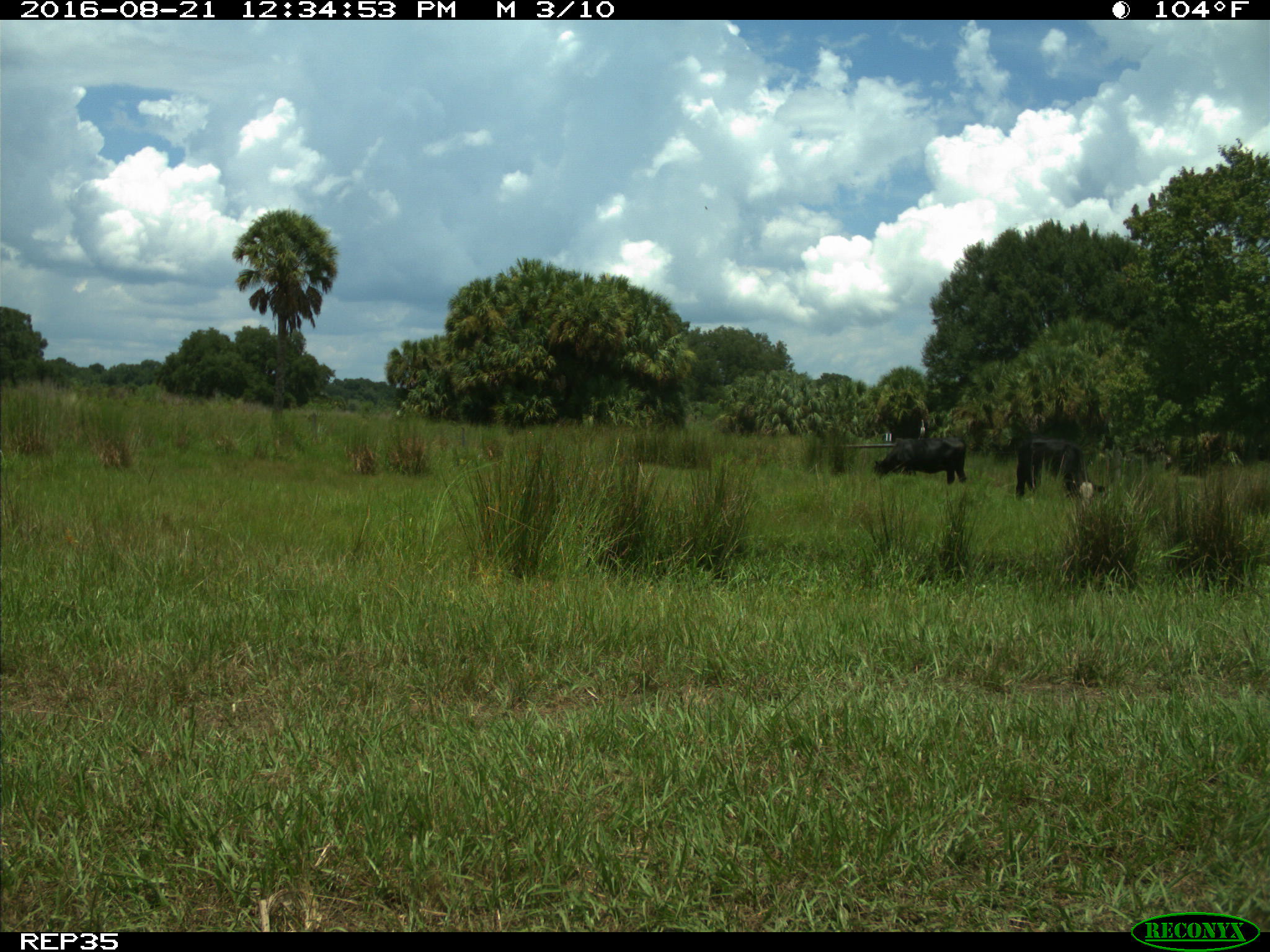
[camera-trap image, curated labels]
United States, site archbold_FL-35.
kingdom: Animalia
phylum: Chordata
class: Mammalia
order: Artiodactyla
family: Bovidae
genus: Bos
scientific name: Bos taurus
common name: domestic cow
Bos taurus (domestic cow).